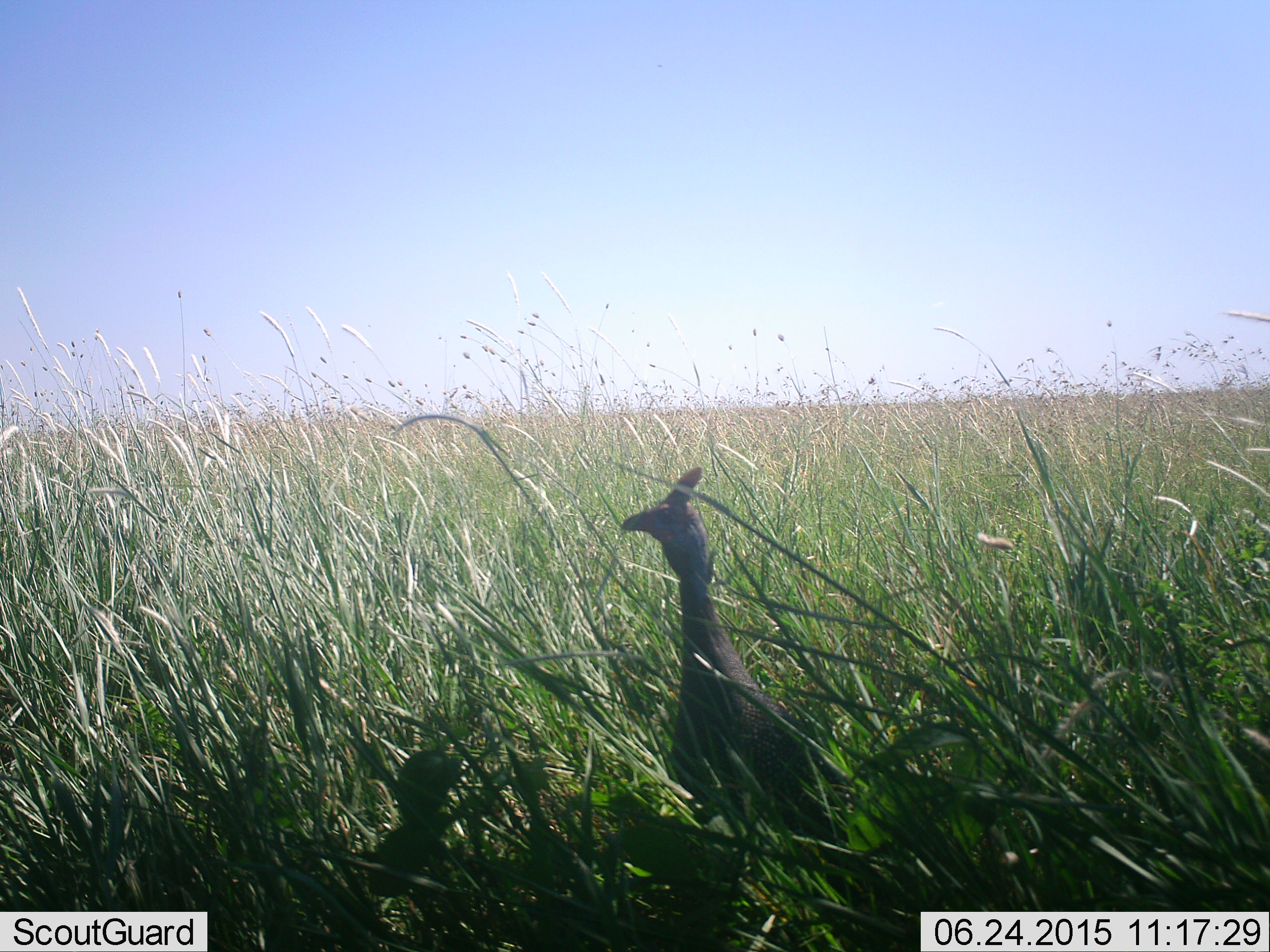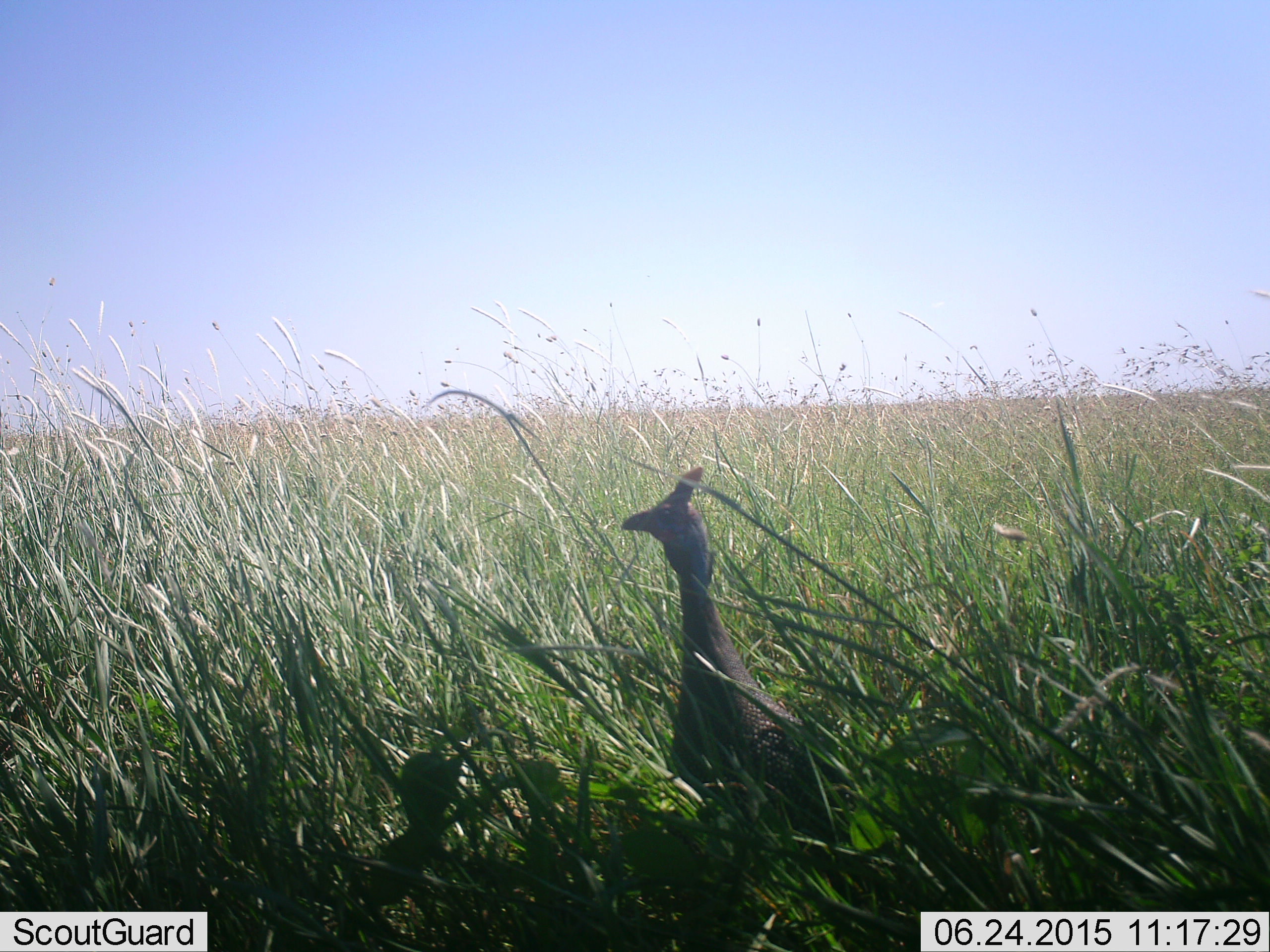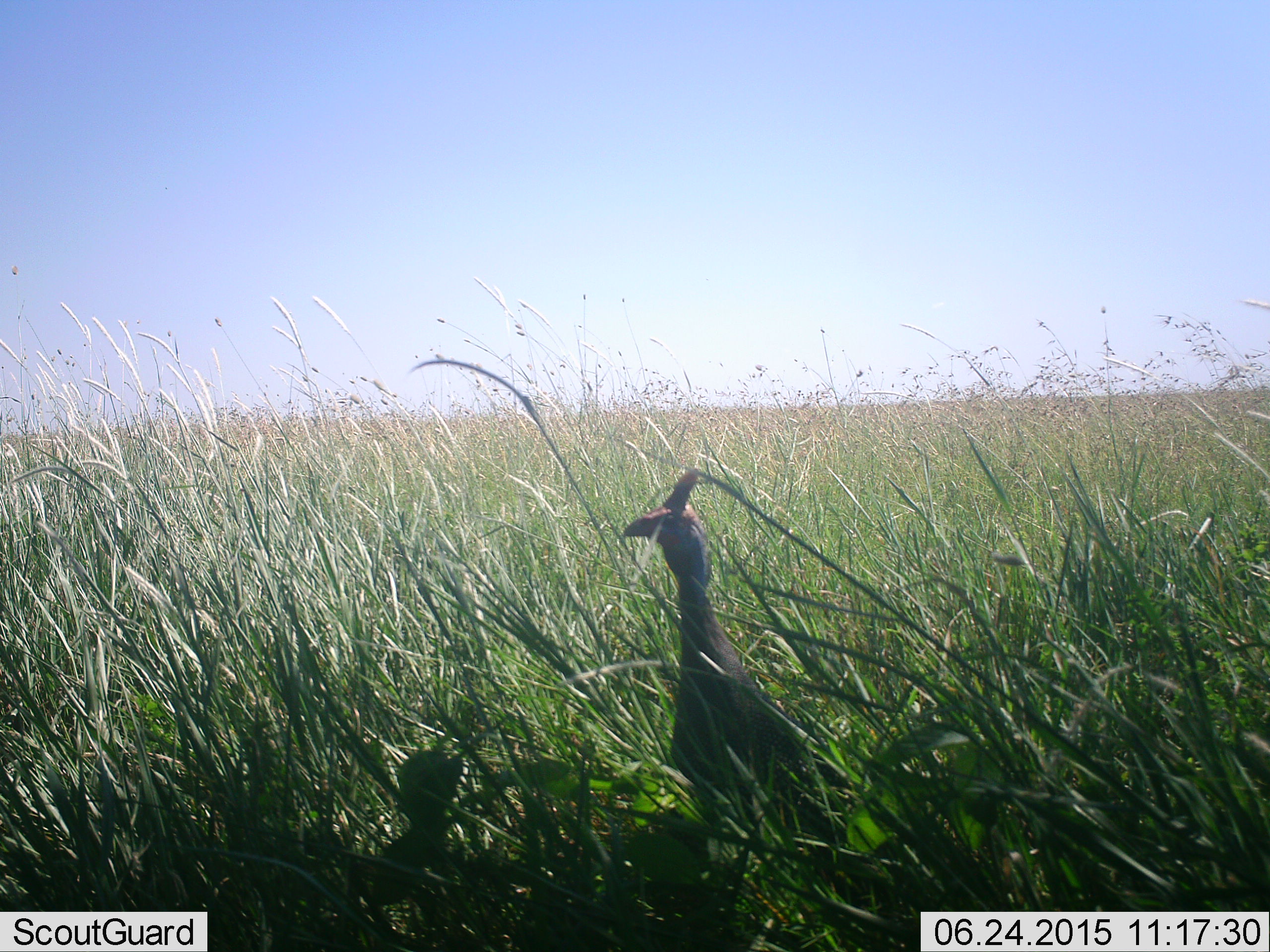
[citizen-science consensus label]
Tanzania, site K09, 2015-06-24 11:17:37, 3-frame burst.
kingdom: Animalia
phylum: Chordata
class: Aves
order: Galliformes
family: Numididae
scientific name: Numididae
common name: guinea fowl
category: guineafowl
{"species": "guineafowl (guinea fowl) (Numididae)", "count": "1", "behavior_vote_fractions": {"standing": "90%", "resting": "10%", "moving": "0%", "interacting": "0%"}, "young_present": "0%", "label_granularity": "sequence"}